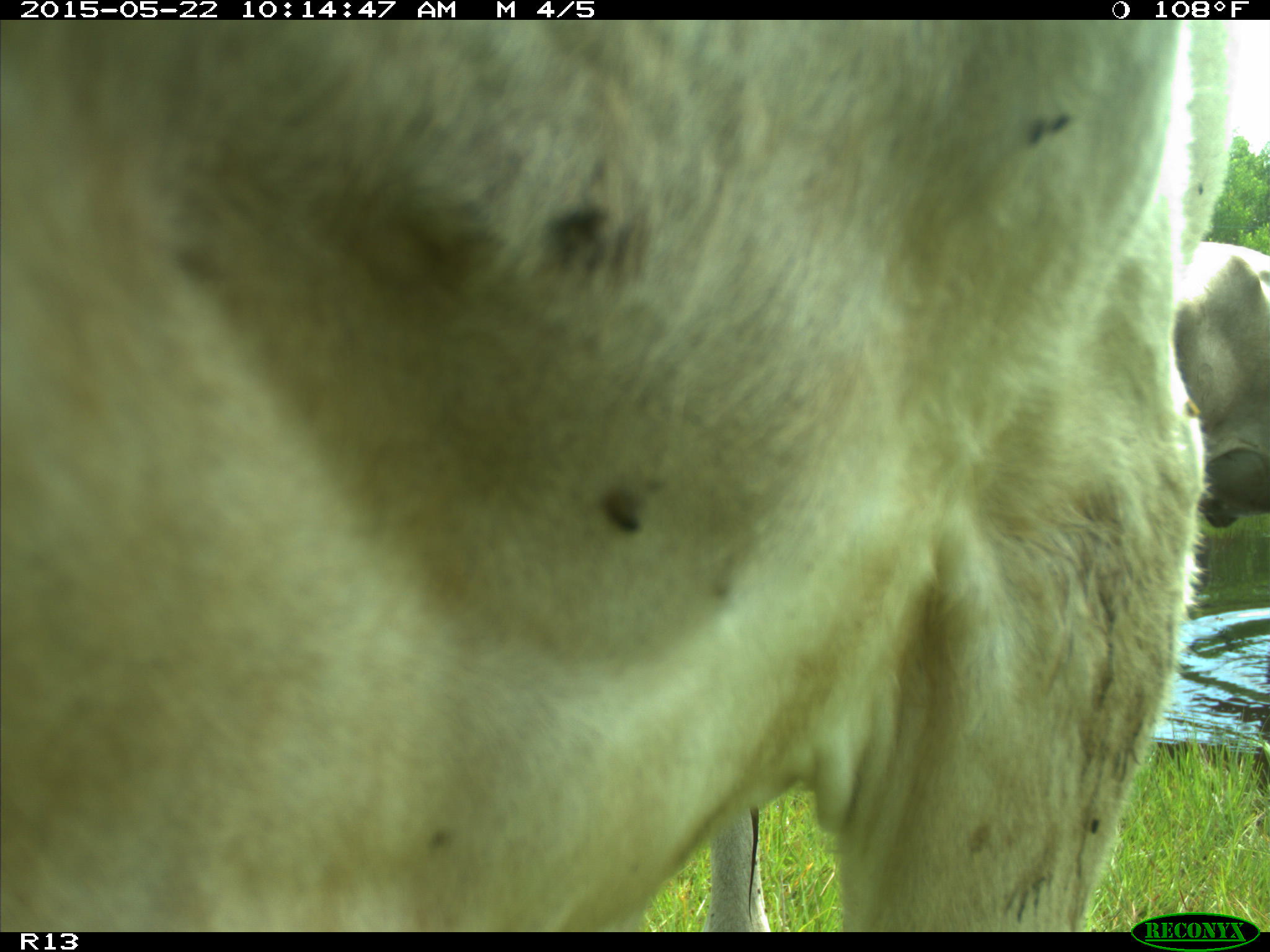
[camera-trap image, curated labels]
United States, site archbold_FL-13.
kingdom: Animalia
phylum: Chordata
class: Mammalia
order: Artiodactyla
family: Bovidae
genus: Bos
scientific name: Bos taurus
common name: domestic cow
Bos taurus (domestic cow).